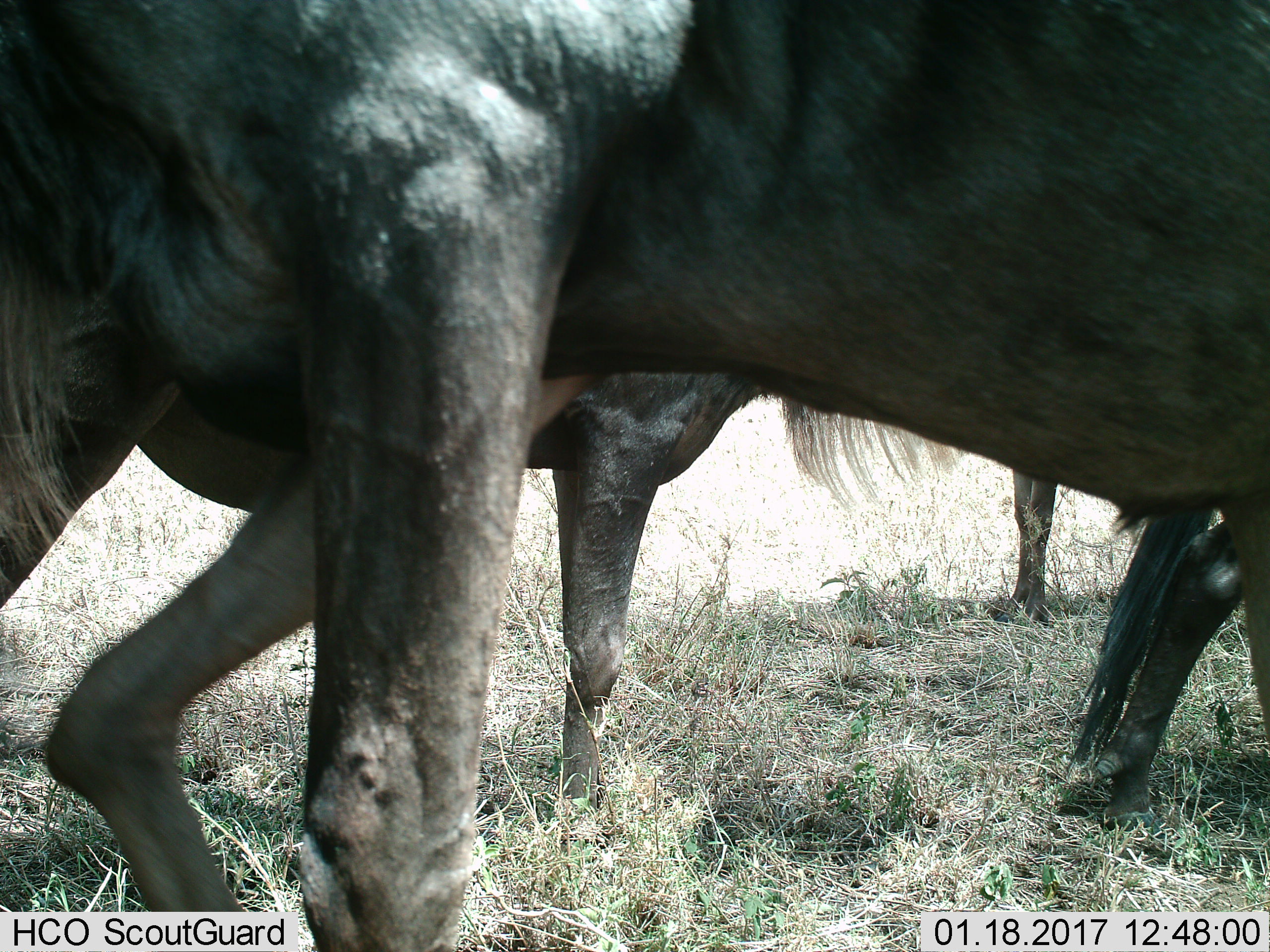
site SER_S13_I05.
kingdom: Animalia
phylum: Chordata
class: Mammalia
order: Artiodactyla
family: Bovidae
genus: Connochaetes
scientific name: Connochaetes taurinus taurinus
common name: blue wildebeest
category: wildebeestblue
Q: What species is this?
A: Wildebeestblue (blue wildebeest) (Connochaetes taurinus taurinus).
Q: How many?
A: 3.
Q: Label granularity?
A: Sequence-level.